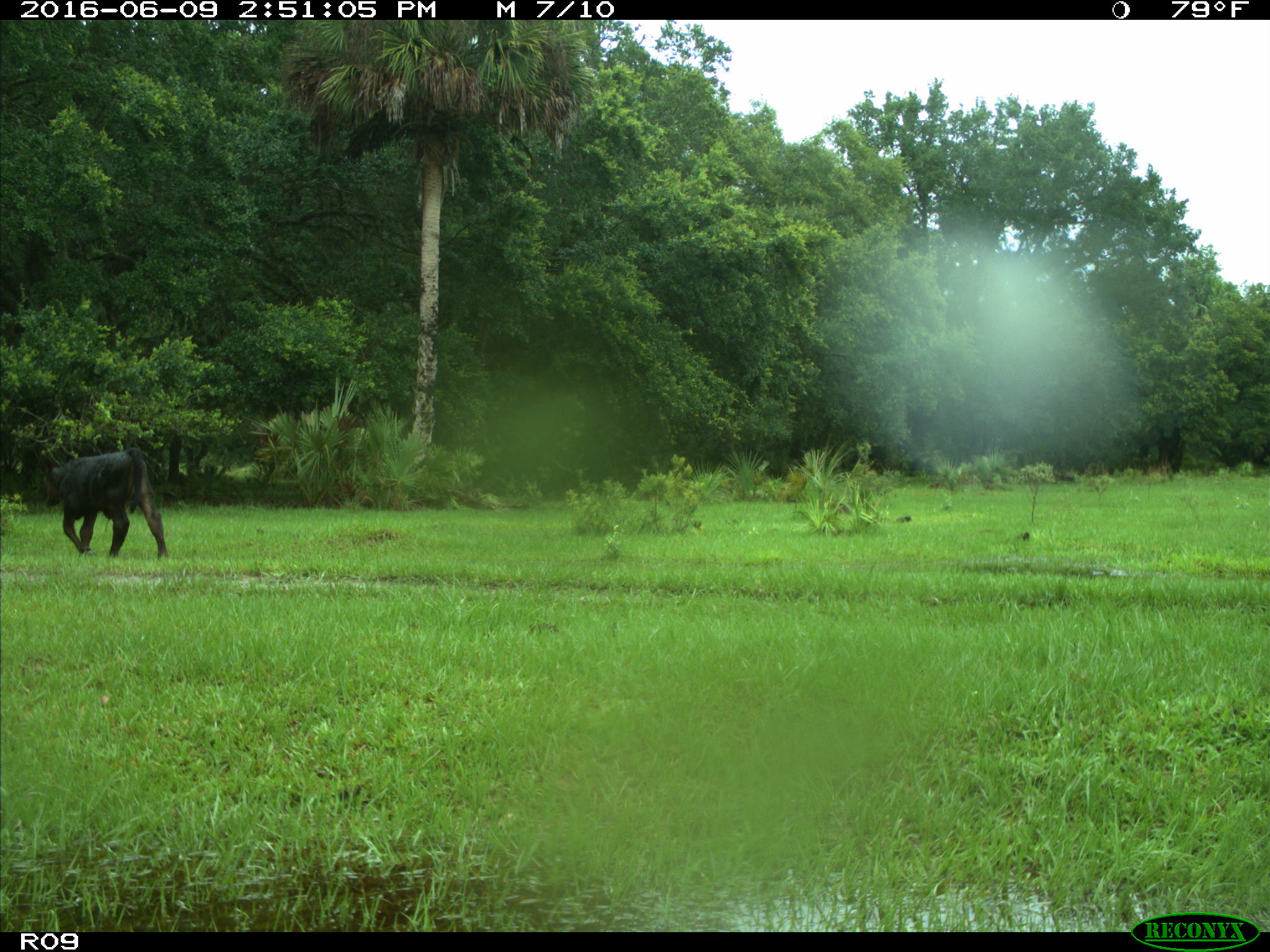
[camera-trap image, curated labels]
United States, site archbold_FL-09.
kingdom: Animalia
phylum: Chordata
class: Mammalia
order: Artiodactyla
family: Bovidae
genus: Bos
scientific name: Bos taurus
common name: domestic cow